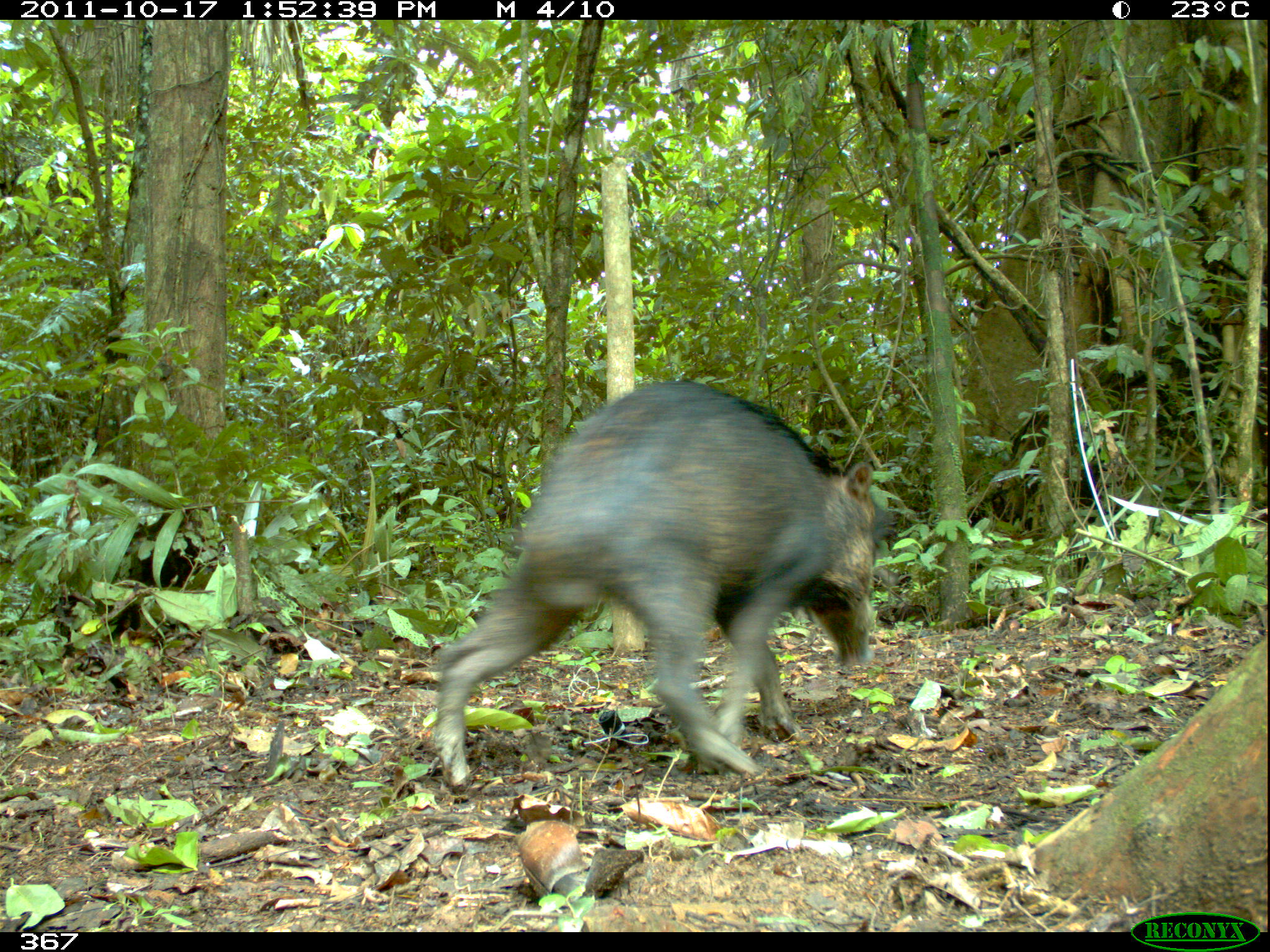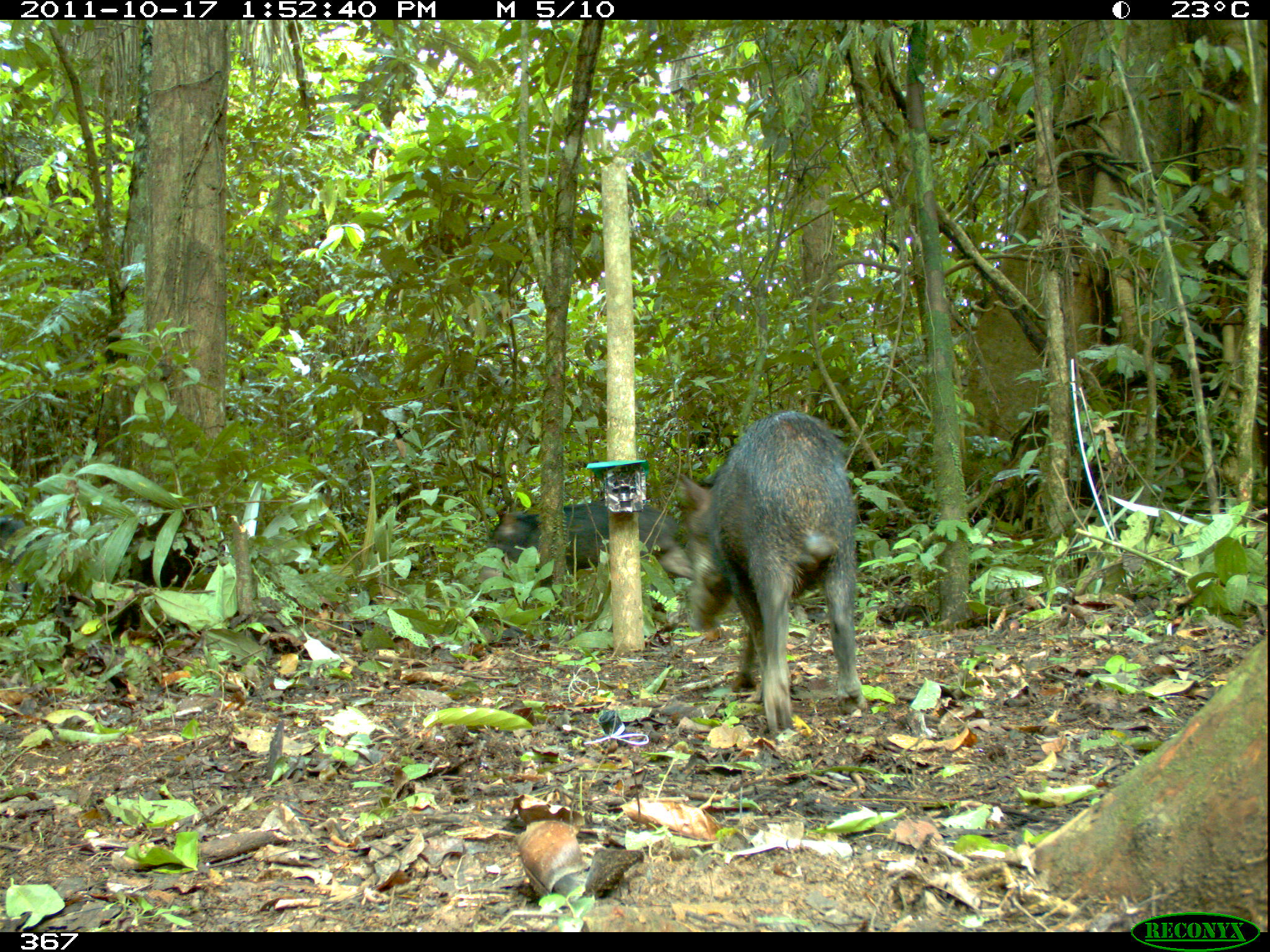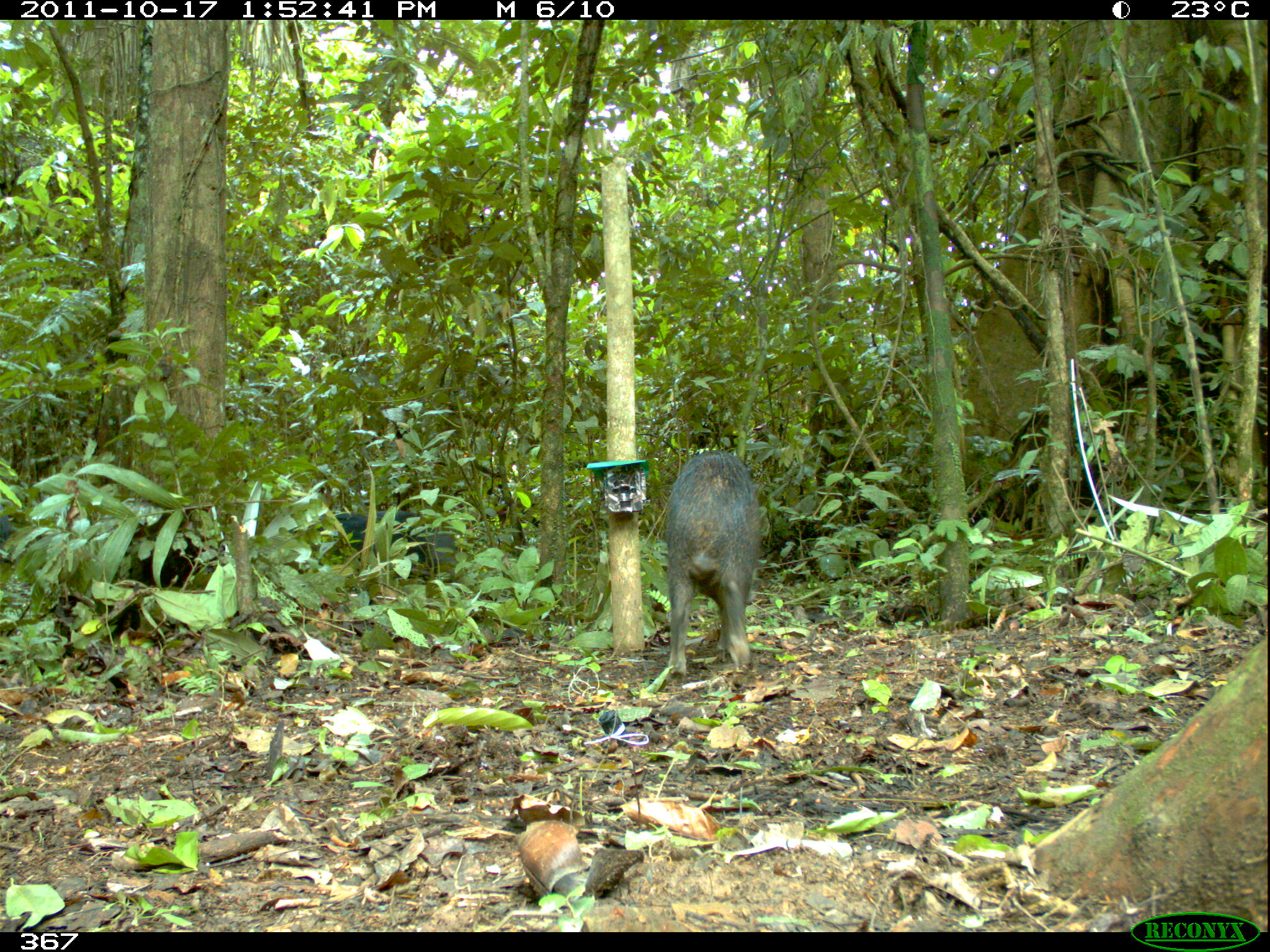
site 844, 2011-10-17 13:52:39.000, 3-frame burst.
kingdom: Animalia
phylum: Chordata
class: Mammalia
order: Artiodactyla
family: Tayassuidae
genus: Tayassu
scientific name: Tayassu pecari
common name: white-lipped peccary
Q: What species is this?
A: Tayassu pecari (white-lipped peccary).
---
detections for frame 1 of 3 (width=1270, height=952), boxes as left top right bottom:
tayassu pecari: 435 376 891 788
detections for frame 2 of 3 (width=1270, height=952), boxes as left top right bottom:
tayassu pecari: 674 408 868 736; 474 499 696 585